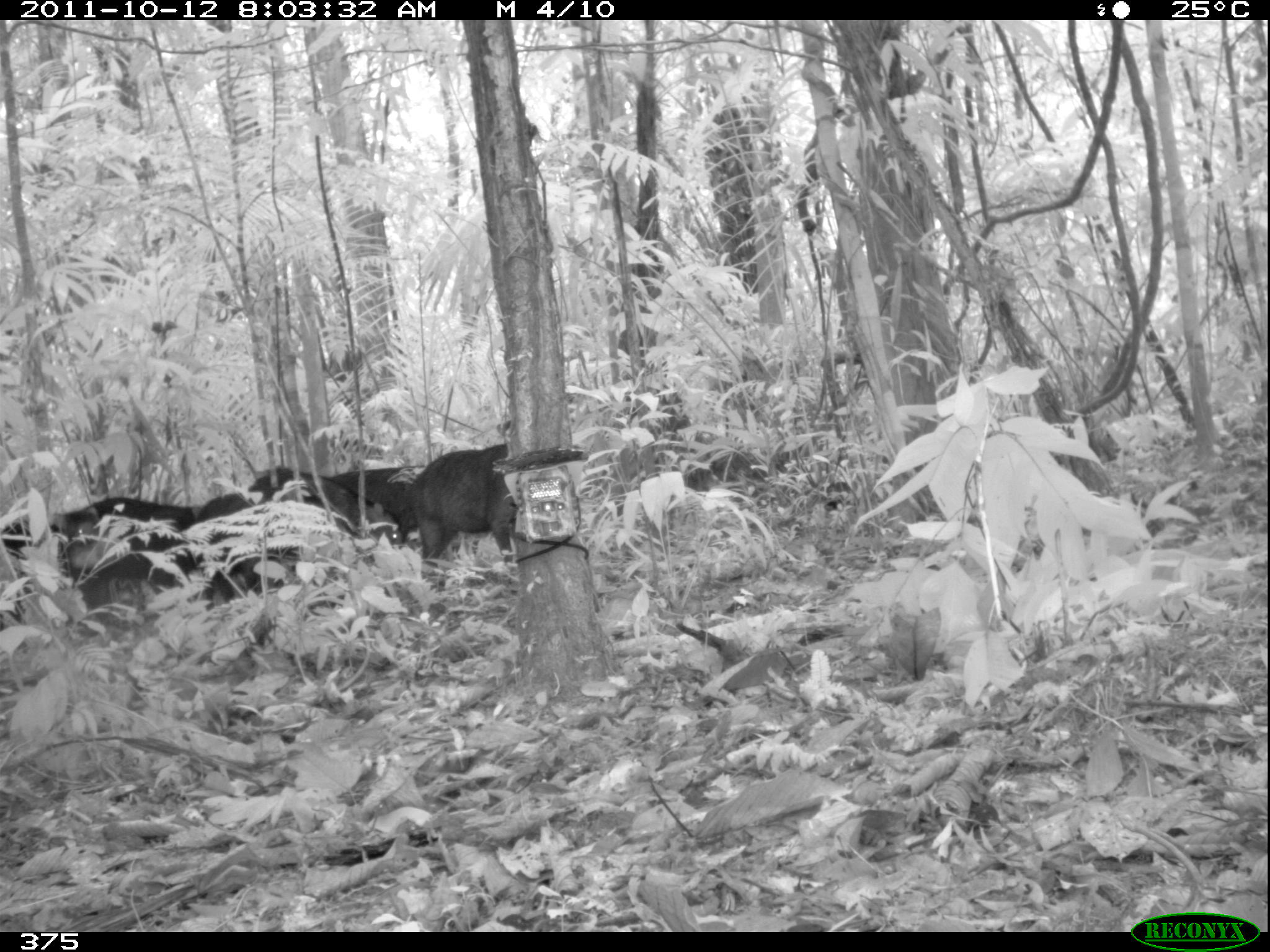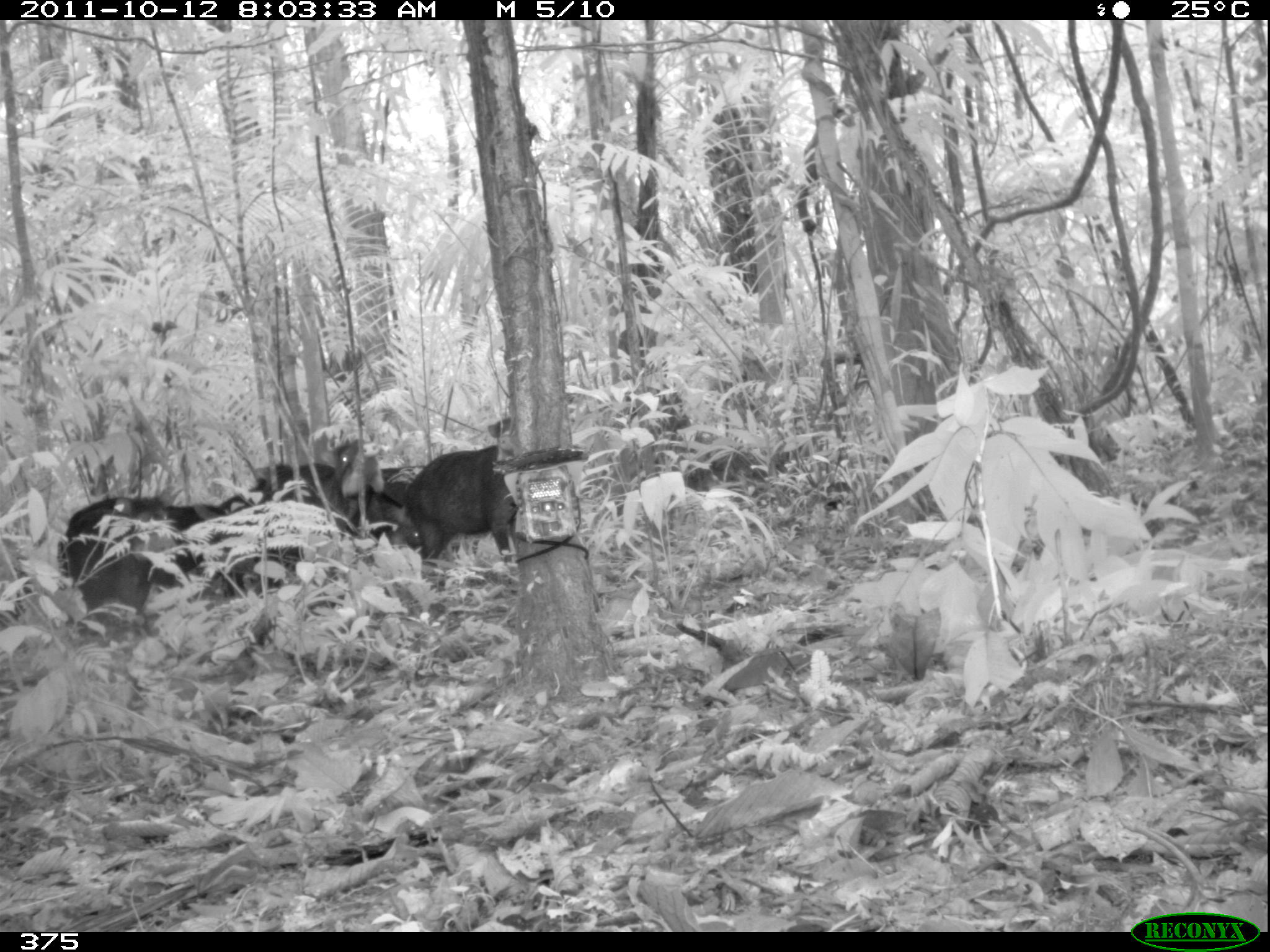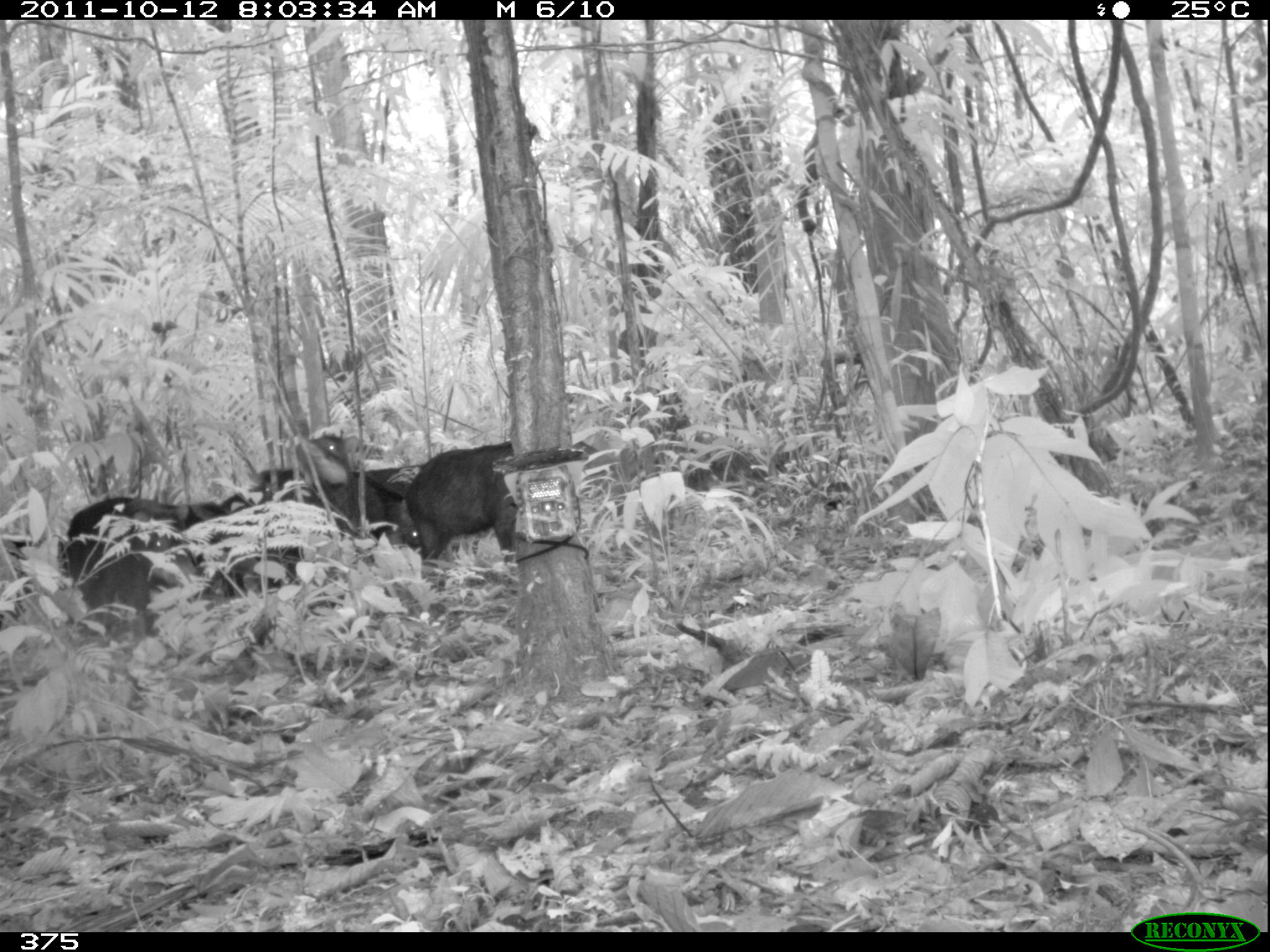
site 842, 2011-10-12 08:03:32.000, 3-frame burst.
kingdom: Animalia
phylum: Chordata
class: Mammalia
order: Artiodactyla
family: Tayassuidae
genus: Tayassu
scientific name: Tayassu pecari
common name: white-lipped peccary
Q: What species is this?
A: Tayassu pecari (white-lipped peccary).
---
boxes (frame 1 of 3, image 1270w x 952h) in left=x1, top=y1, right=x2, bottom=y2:
tayassu pecari: left=408, top=444, right=516, bottom=592; left=73, top=497, right=200, bottom=618; left=197, top=493, right=295, bottom=603; left=282, top=473, right=402, bottom=548; left=328, top=466, right=425, bottom=545; left=0, top=506, right=99, bottom=577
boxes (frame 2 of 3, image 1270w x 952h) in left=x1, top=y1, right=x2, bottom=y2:
tayassu pecari: left=59, top=464, right=353, bottom=650; left=402, top=418, right=559, bottom=591; left=334, top=437, right=460, bottom=605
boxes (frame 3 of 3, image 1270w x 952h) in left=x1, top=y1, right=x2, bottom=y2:
tayassu pecari: left=64, top=497, right=262, bottom=619; left=374, top=442, right=517, bottom=560; left=294, top=435, right=402, bottom=531; left=246, top=466, right=424, bottom=505